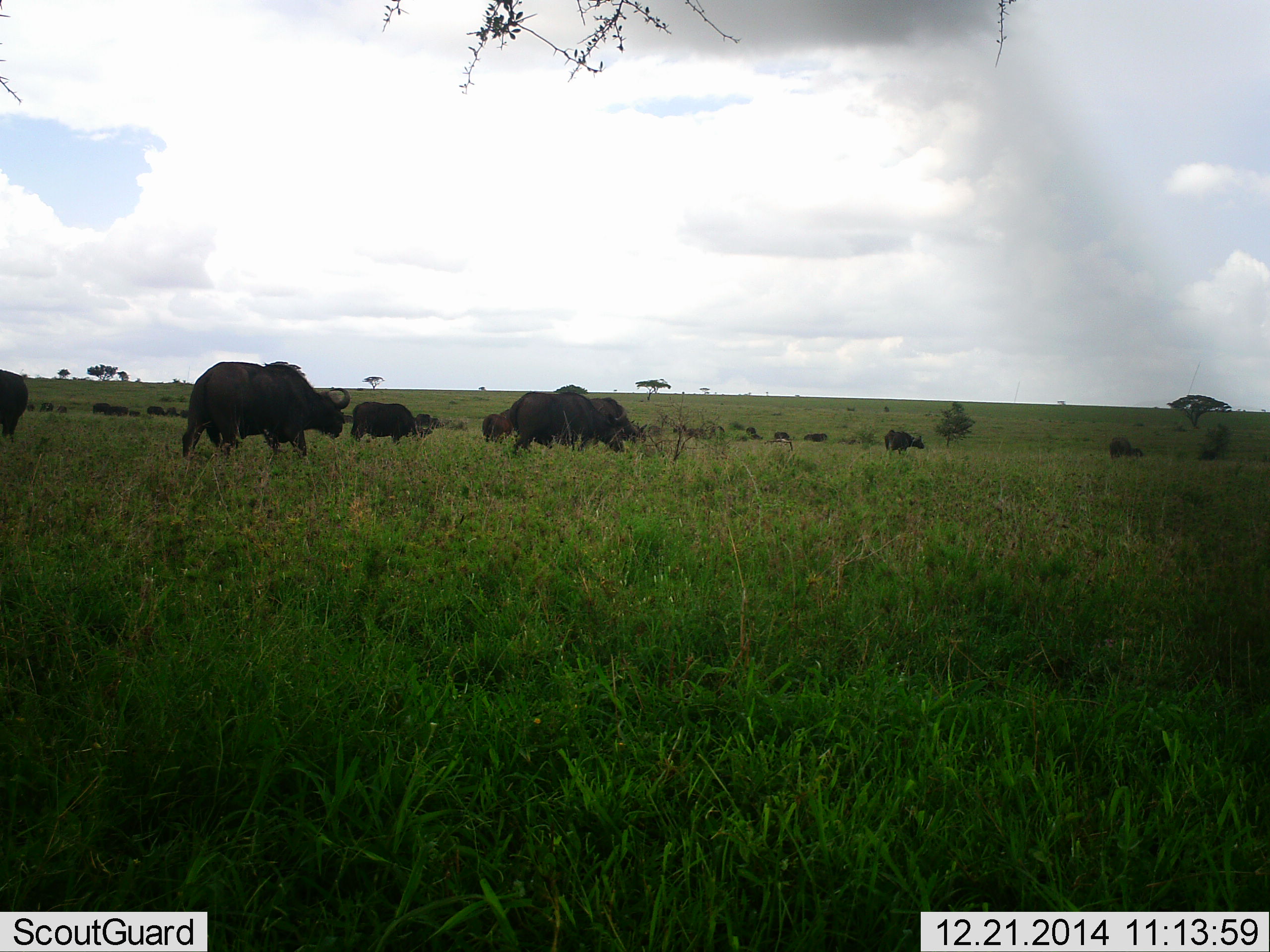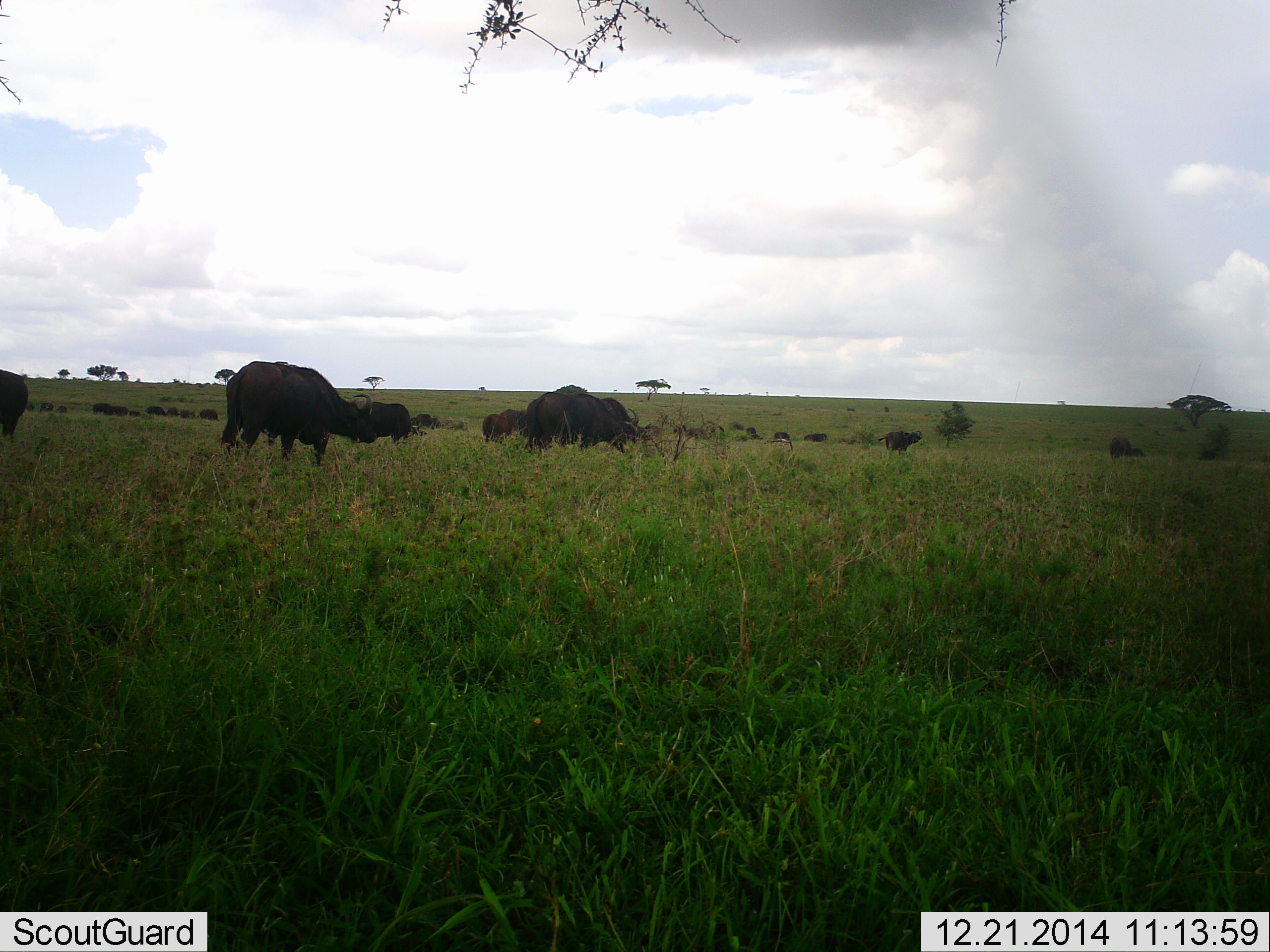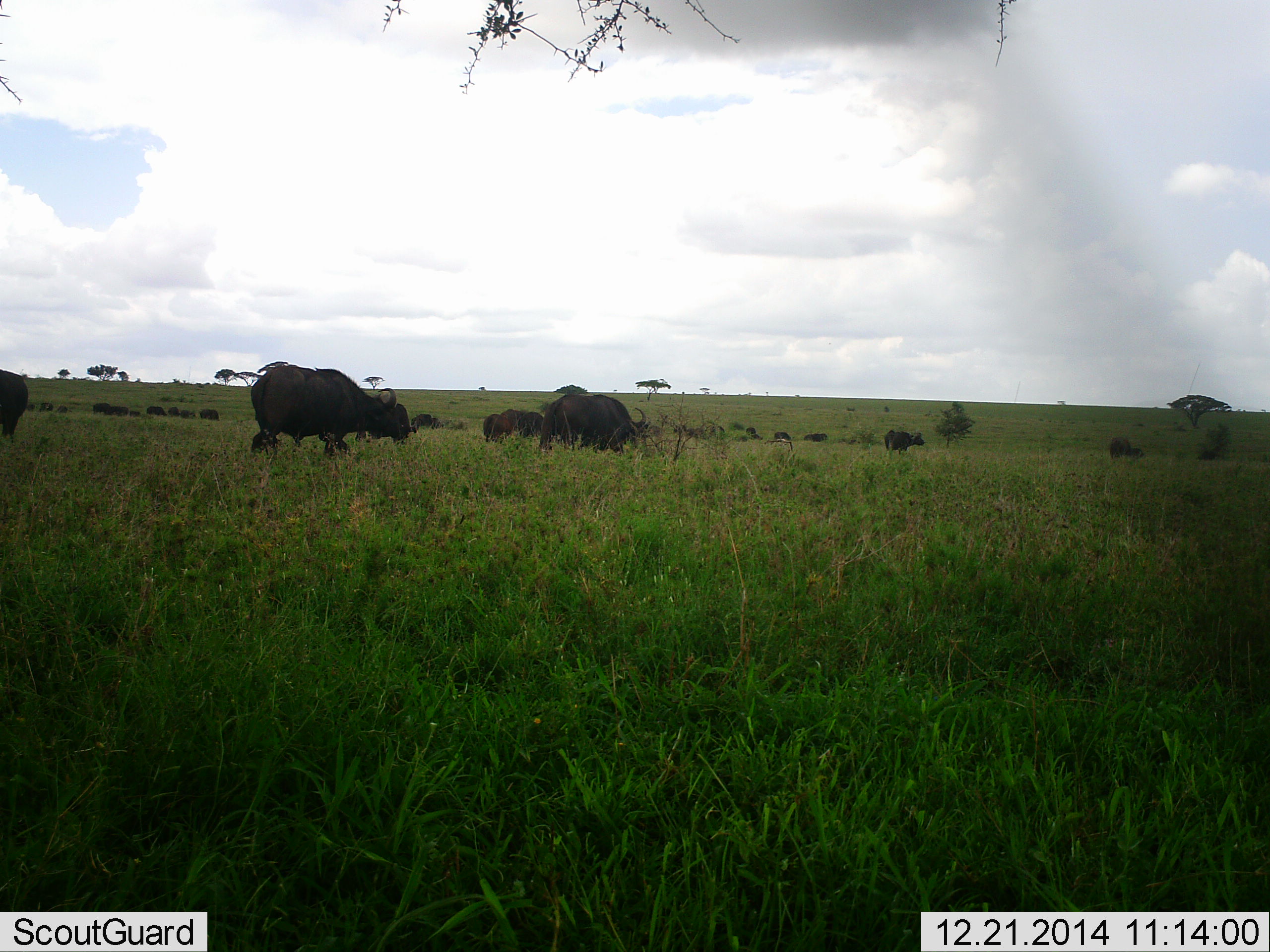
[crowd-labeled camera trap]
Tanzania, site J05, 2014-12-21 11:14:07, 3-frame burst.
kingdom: Animalia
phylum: Chordata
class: Mammalia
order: Artiodactyla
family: Bovidae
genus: Syncerus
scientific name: Syncerus caffer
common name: cape buffalo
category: buffalo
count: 11-50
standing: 40%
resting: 0%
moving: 90%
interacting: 0%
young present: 0%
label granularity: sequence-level